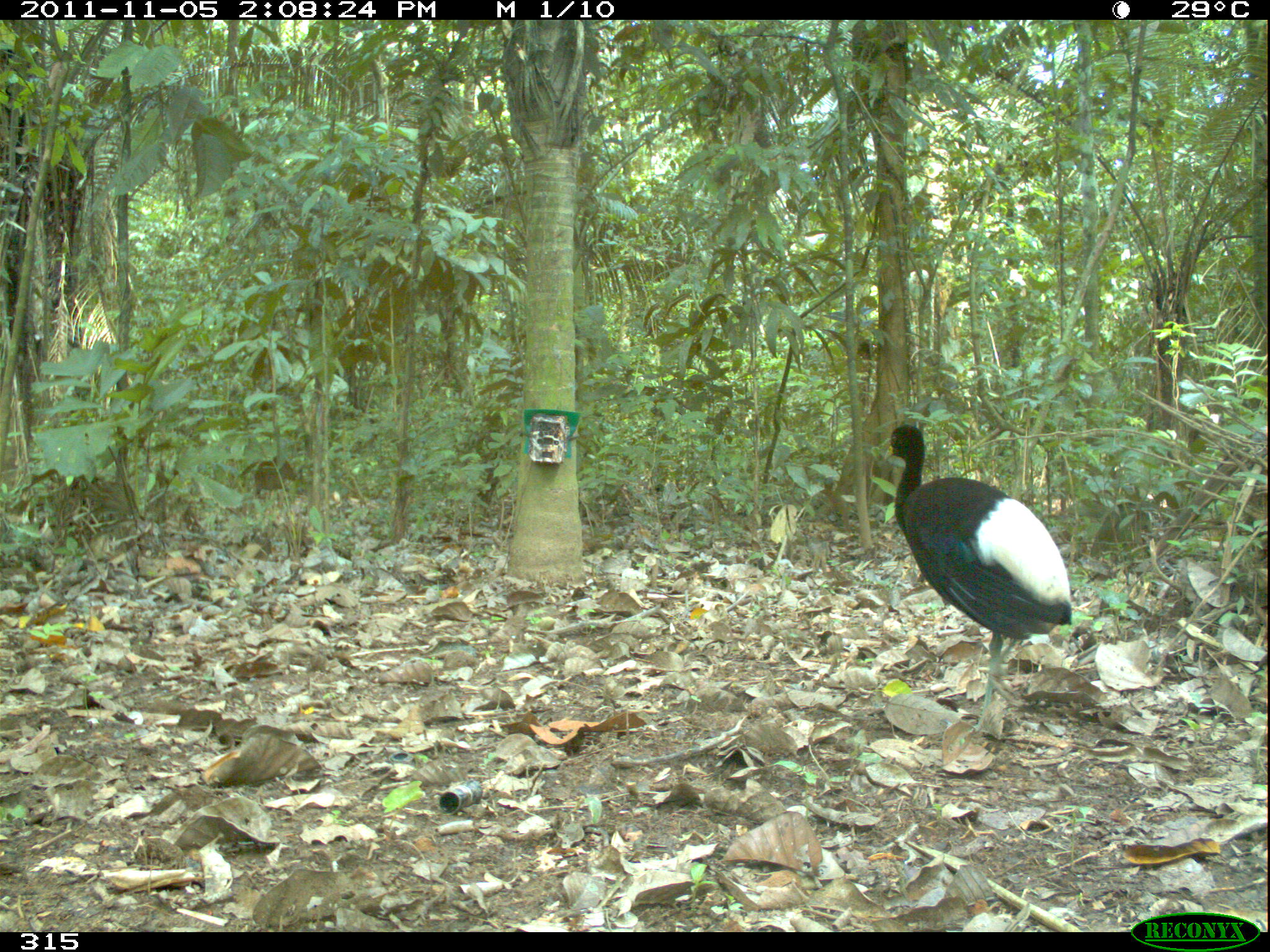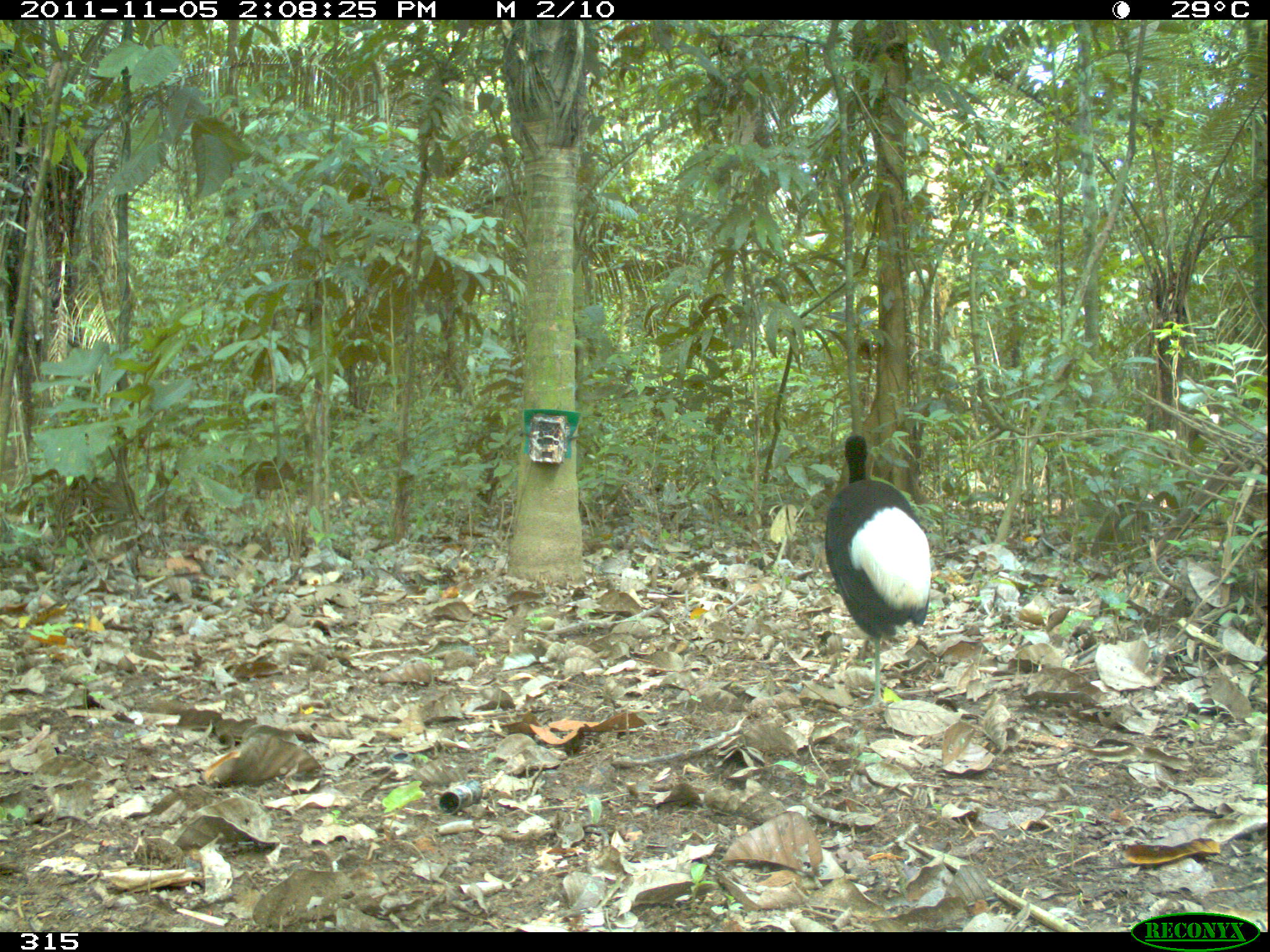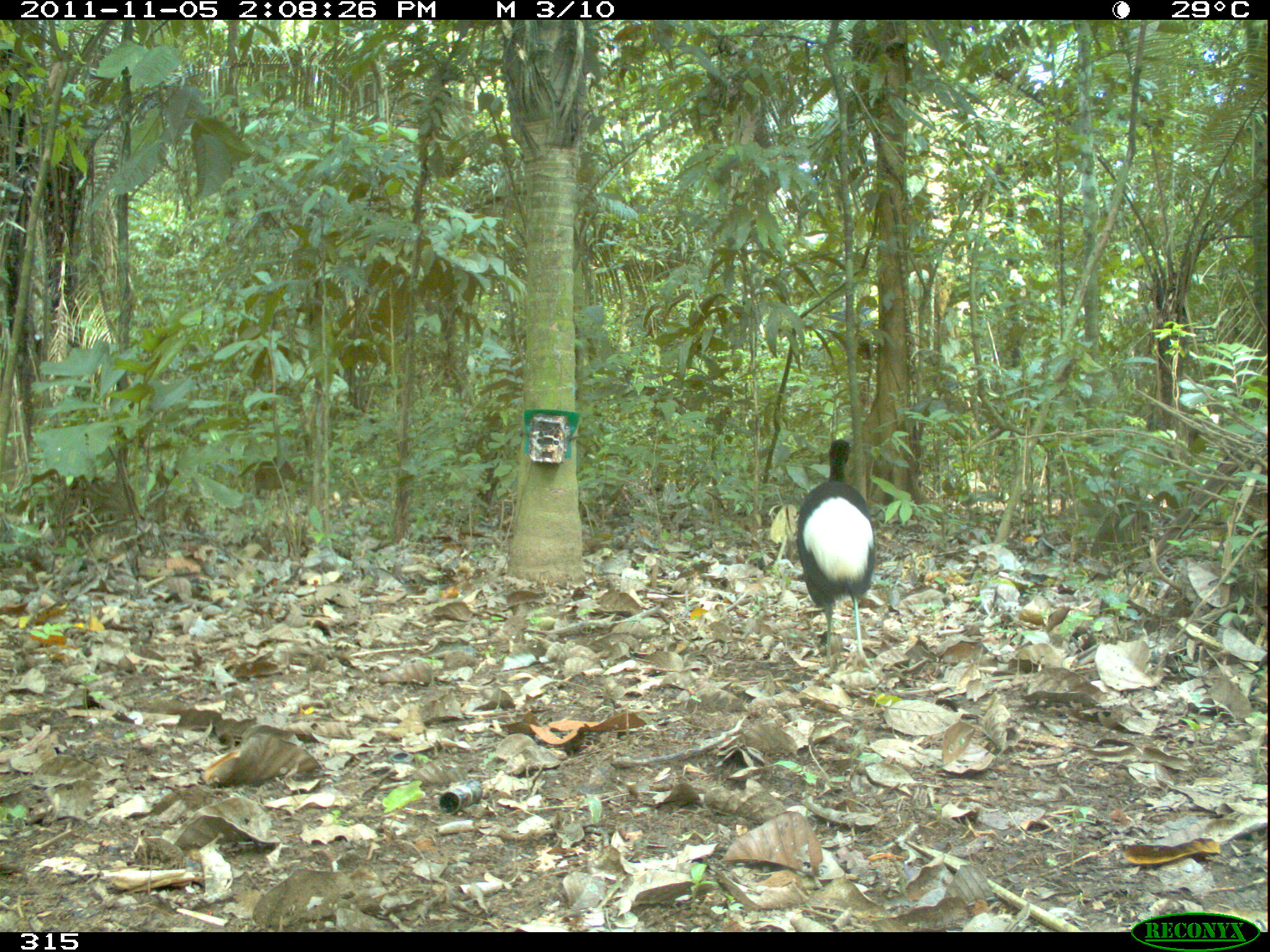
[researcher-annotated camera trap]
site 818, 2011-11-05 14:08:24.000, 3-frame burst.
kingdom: Animalia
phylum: Chordata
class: Aves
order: Gruiformes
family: Psophiidae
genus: Psophia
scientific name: Psophia leucoptera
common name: pale-winged trumpeter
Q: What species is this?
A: Psophia leucoptera (pale-winged trumpeter).